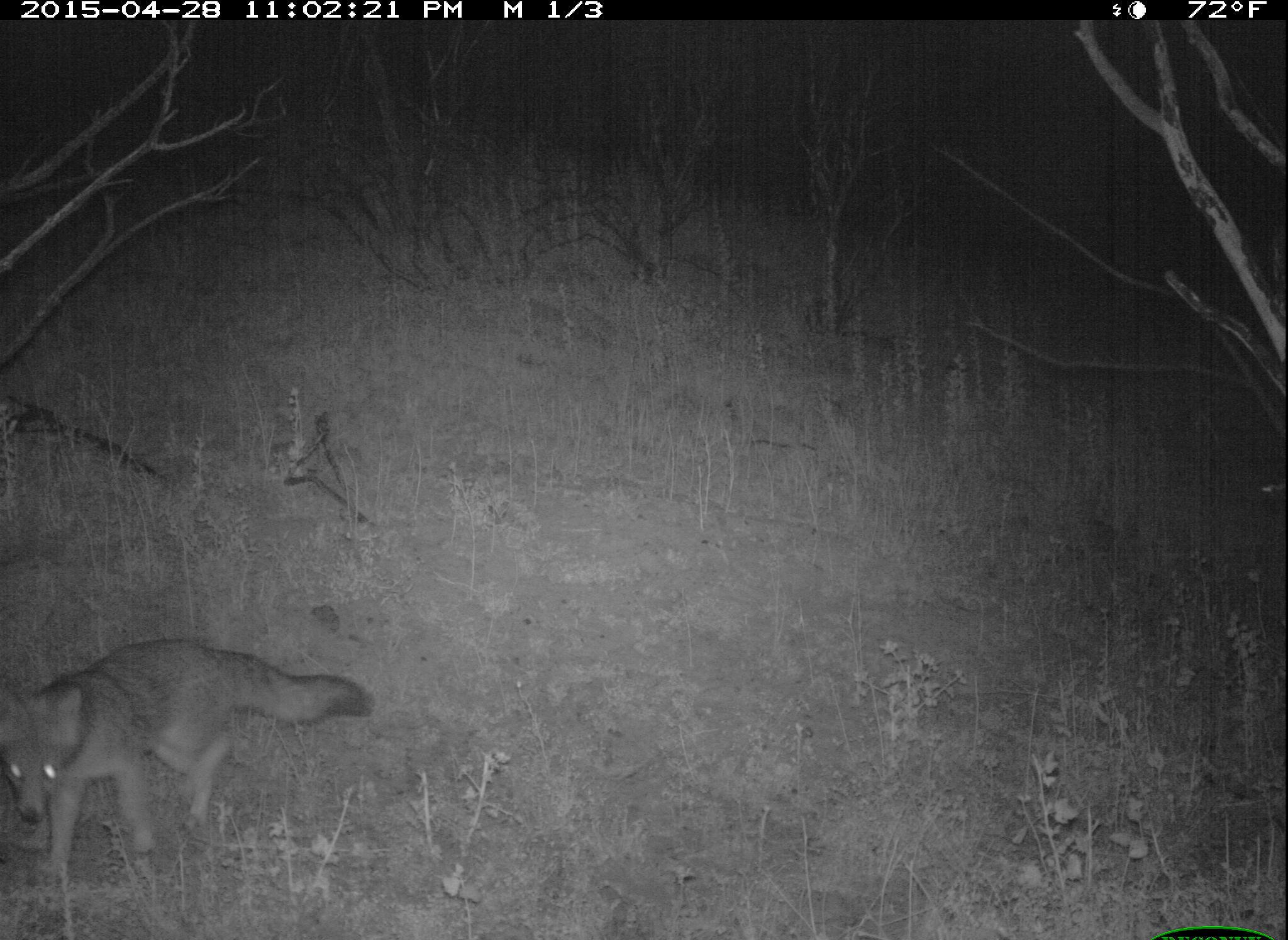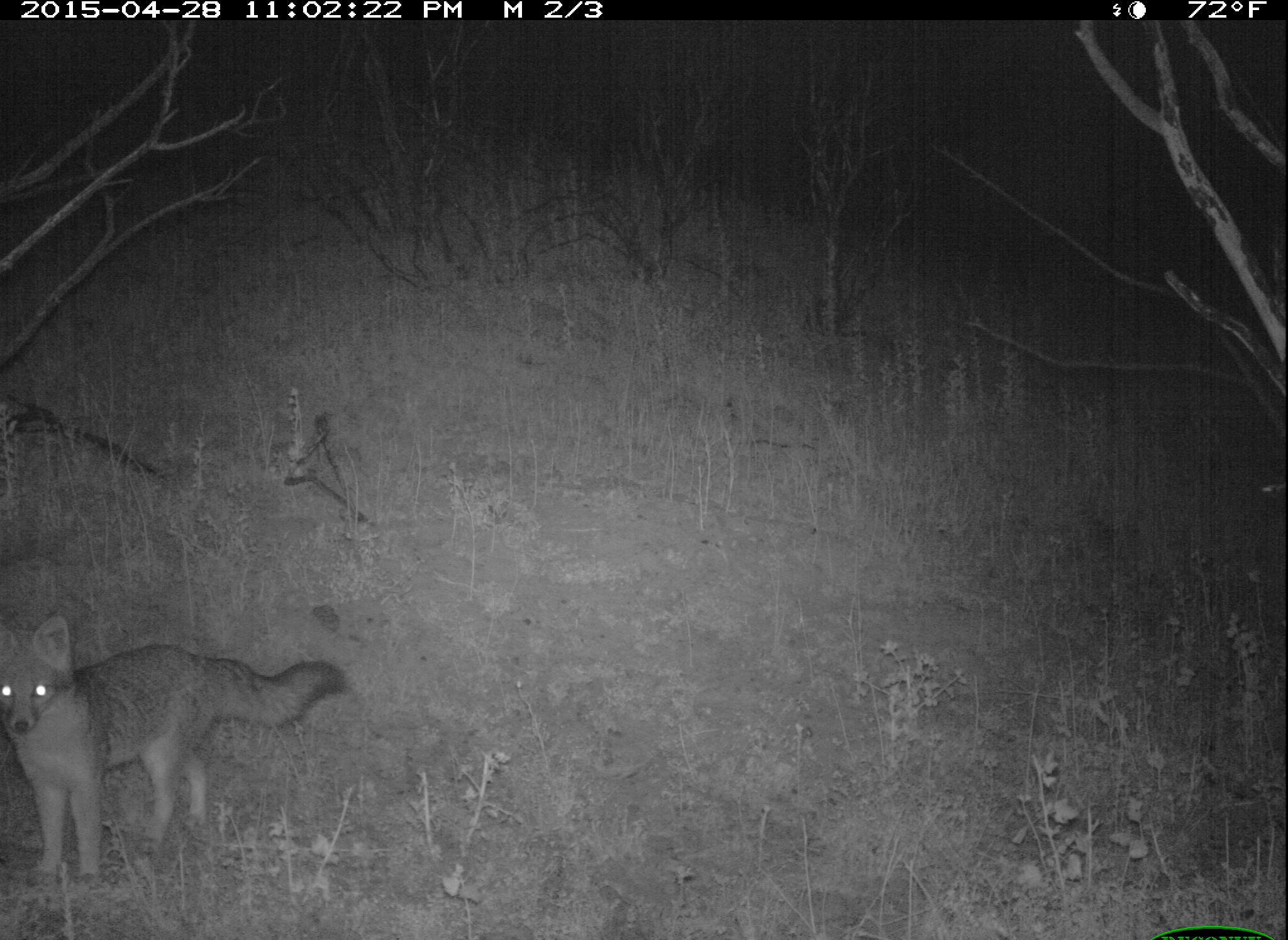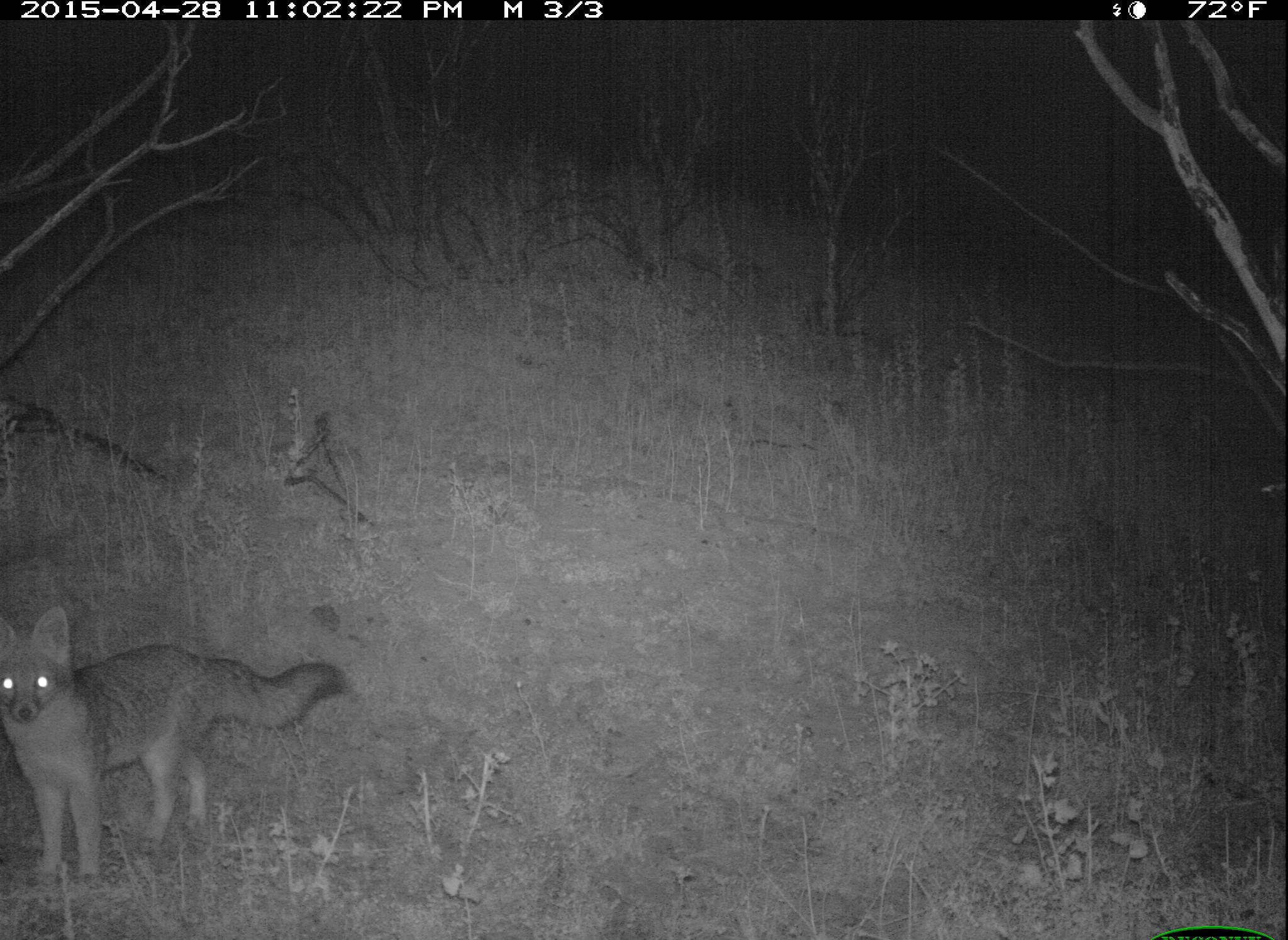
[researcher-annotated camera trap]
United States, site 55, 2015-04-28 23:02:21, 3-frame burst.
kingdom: Animalia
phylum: Chordata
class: Mammalia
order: Carnivora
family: Canidae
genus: Urocyon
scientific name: Urocyon cinereoargenteus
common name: gray fox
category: fox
Fox (gray fox) (Urocyon cinereoargenteus).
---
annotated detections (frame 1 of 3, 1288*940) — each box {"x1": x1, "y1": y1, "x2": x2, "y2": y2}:
fox: {"x1": 0, "y1": 637, "x2": 374, "y2": 871}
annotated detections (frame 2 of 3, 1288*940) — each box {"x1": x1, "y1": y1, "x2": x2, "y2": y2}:
fox: {"x1": 0, "y1": 613, "x2": 349, "y2": 885}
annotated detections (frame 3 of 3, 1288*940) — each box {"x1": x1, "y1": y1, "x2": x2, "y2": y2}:
fox: {"x1": 1, "y1": 606, "x2": 351, "y2": 886}